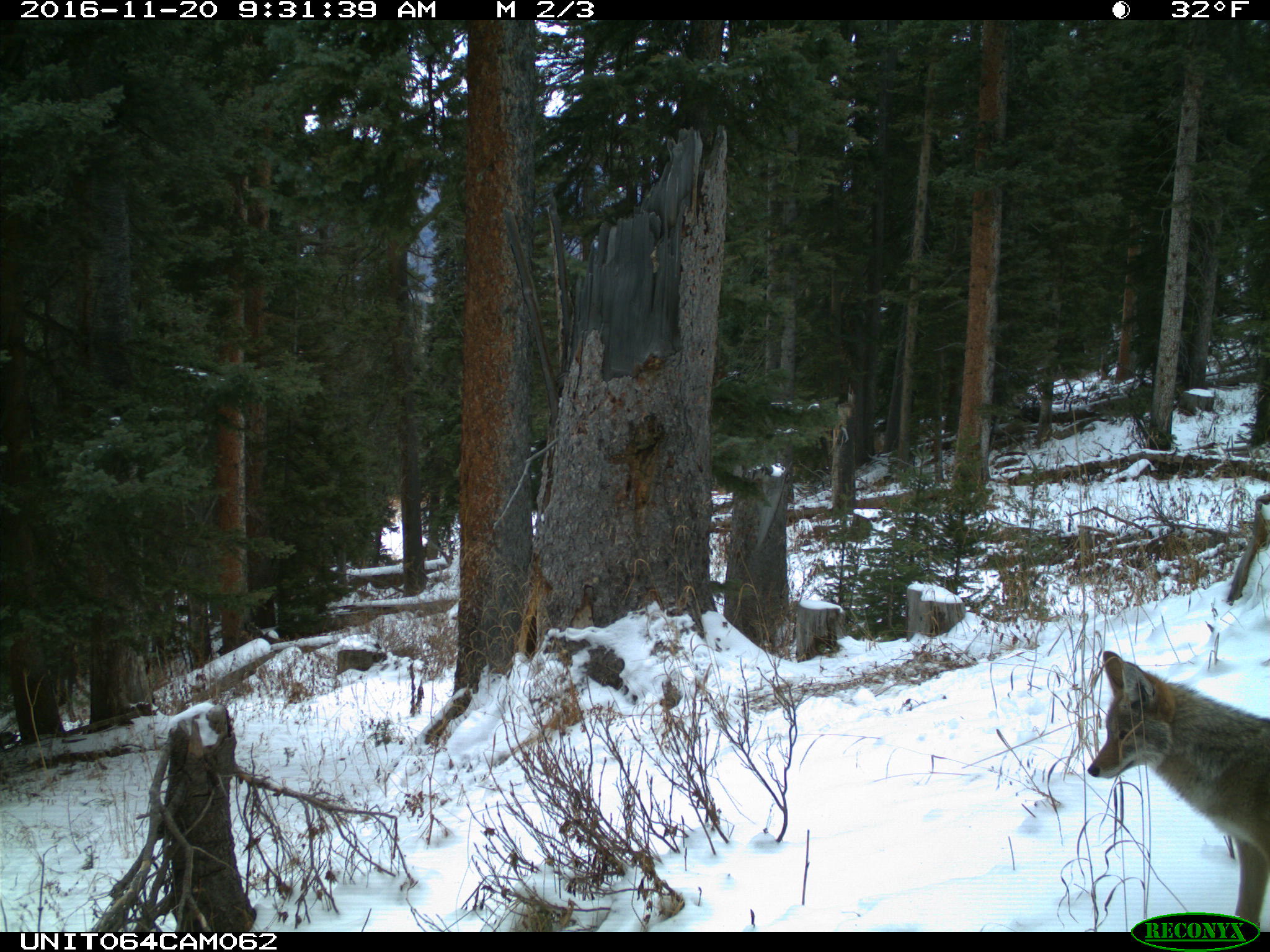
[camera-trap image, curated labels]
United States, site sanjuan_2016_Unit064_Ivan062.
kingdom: Animalia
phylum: Chordata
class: Mammalia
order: Carnivora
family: Canidae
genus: Canis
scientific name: Canis latrans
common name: coyote